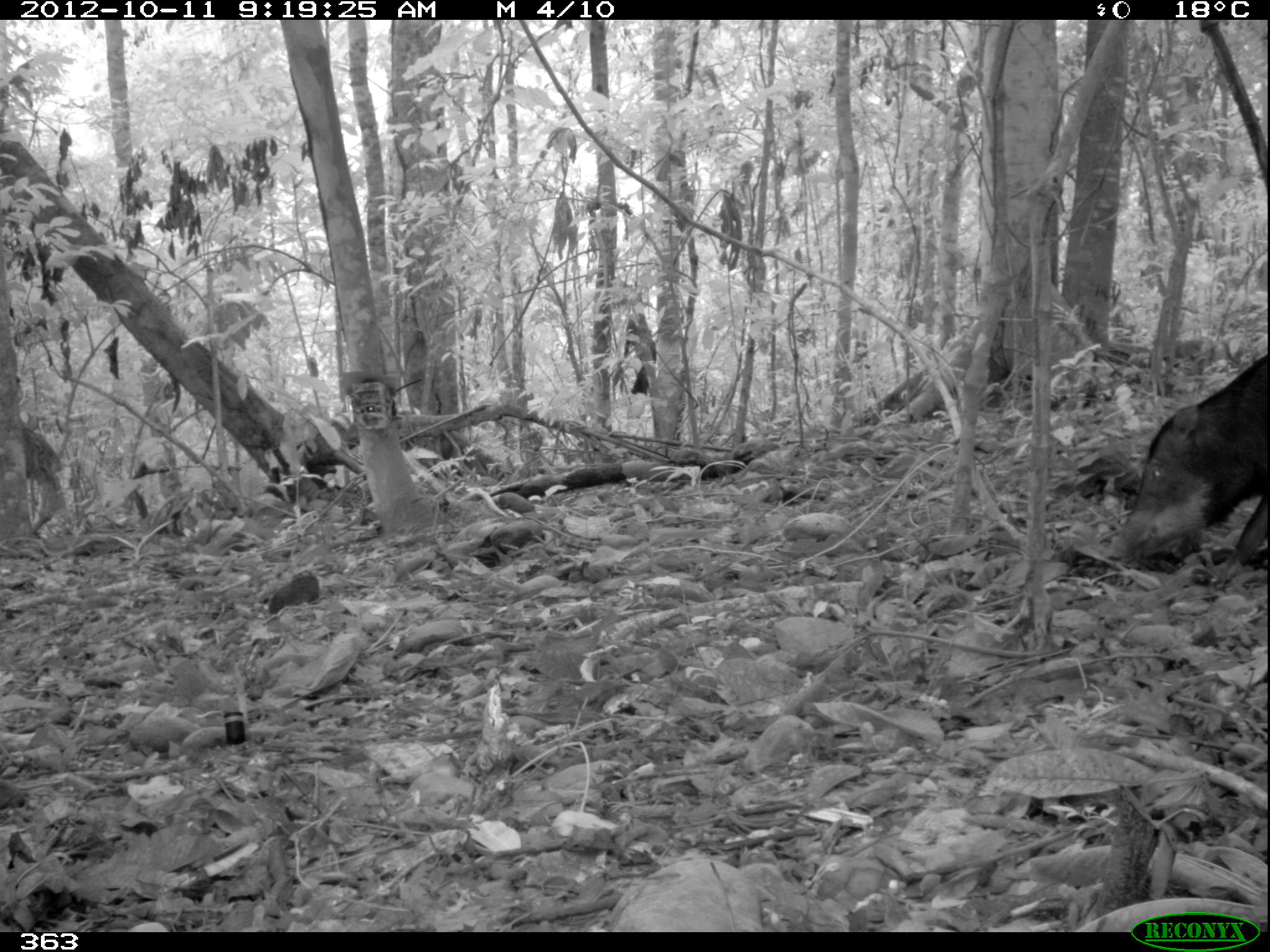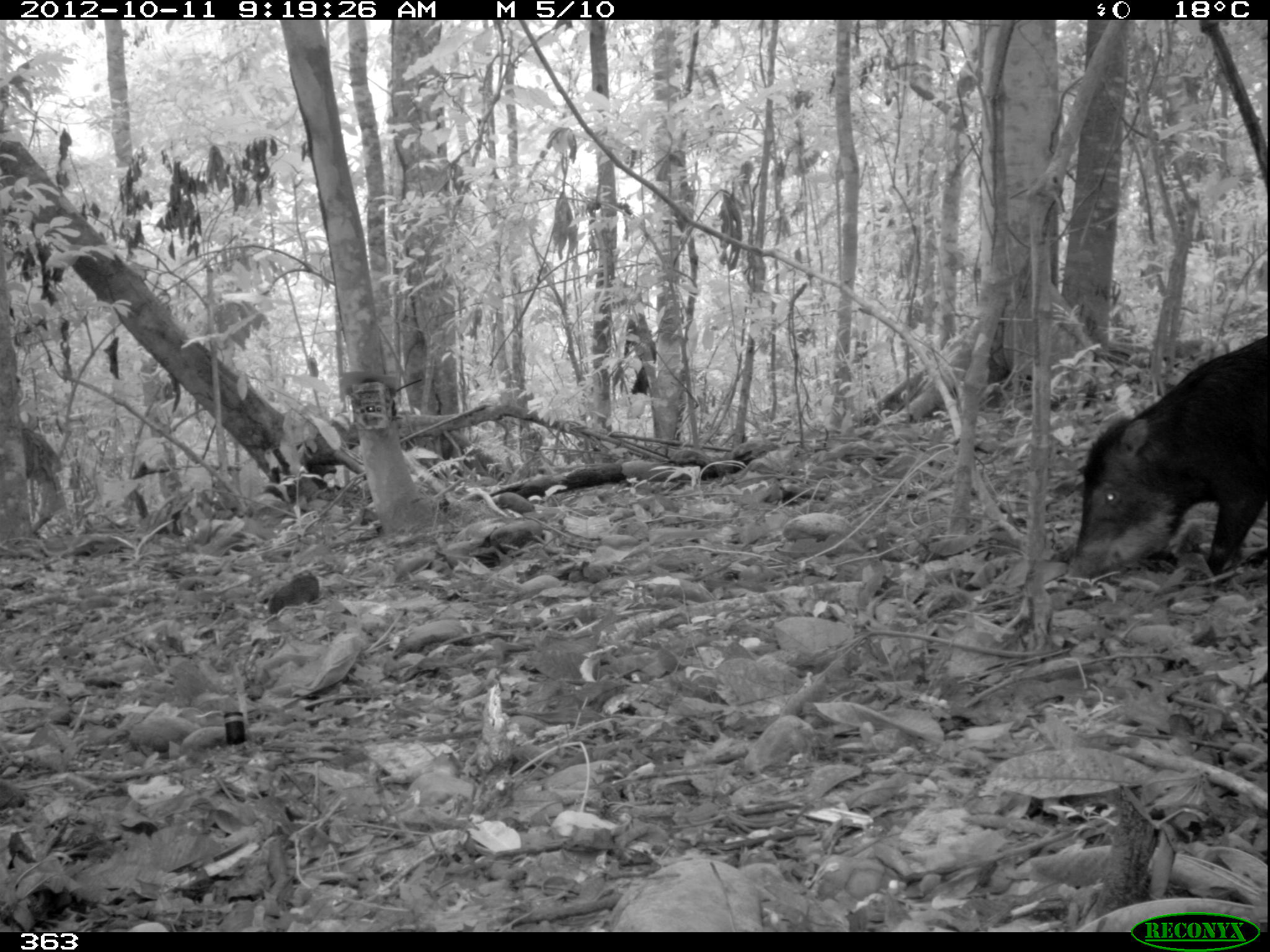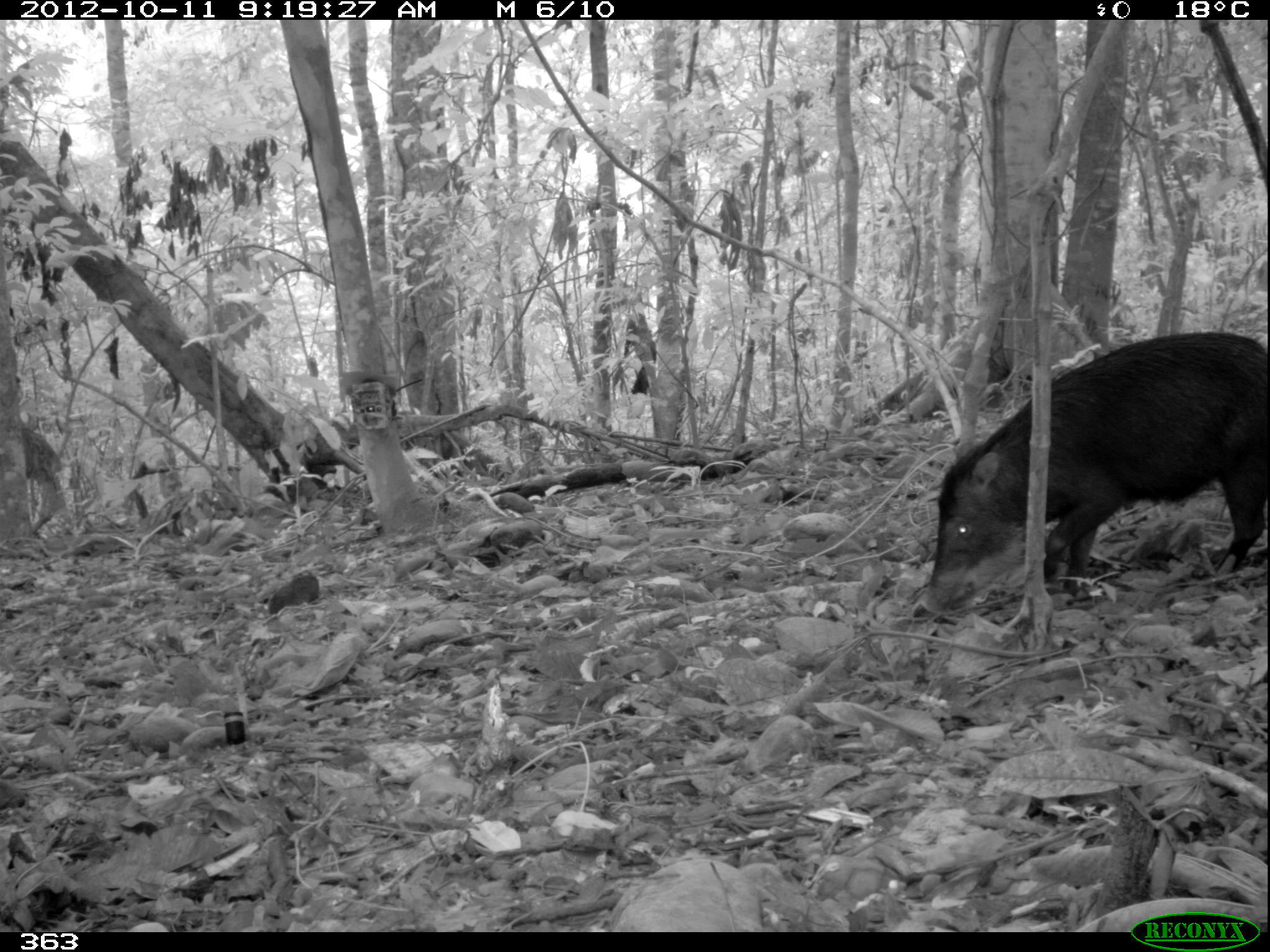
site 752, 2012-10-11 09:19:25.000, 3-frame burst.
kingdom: Animalia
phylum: Chordata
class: Mammalia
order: Artiodactyla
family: Tayassuidae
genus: Tayassu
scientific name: Tayassu pecari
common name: white-lipped peccary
Tayassu pecari (white-lipped peccary).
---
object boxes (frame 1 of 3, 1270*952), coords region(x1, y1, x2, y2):
tayassu pecari: region(1119, 341, 1270, 575)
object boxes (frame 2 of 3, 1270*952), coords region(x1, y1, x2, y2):
tayassu pecari: region(1069, 335, 1268, 577)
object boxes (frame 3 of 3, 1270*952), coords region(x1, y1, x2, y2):
tayassu pecari: region(922, 332, 1267, 615)